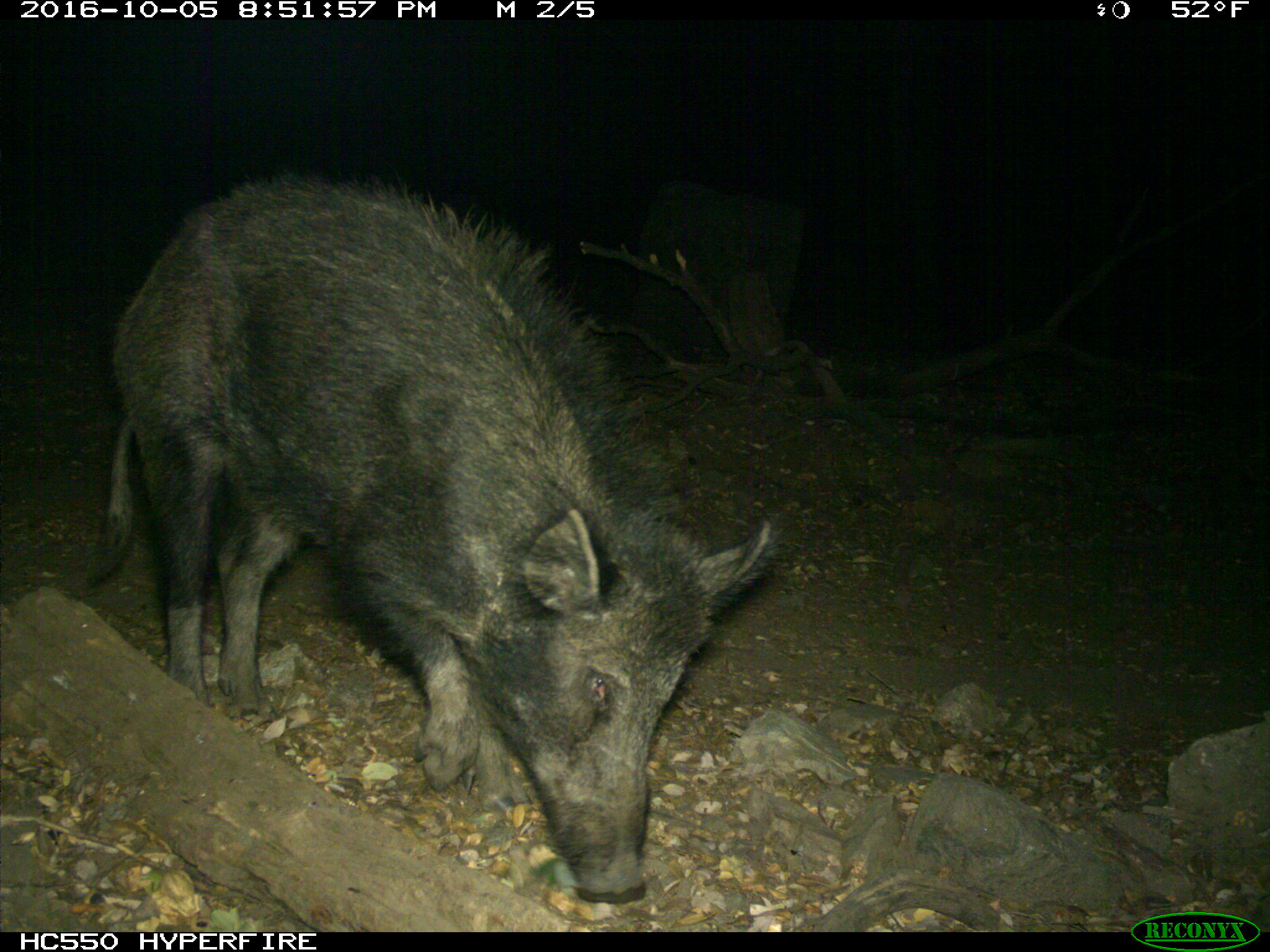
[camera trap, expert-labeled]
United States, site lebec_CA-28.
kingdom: Animalia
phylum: Chordata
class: Mammalia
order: Artiodactyla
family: Suidae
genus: Sus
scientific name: Sus scrofa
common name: wild boar